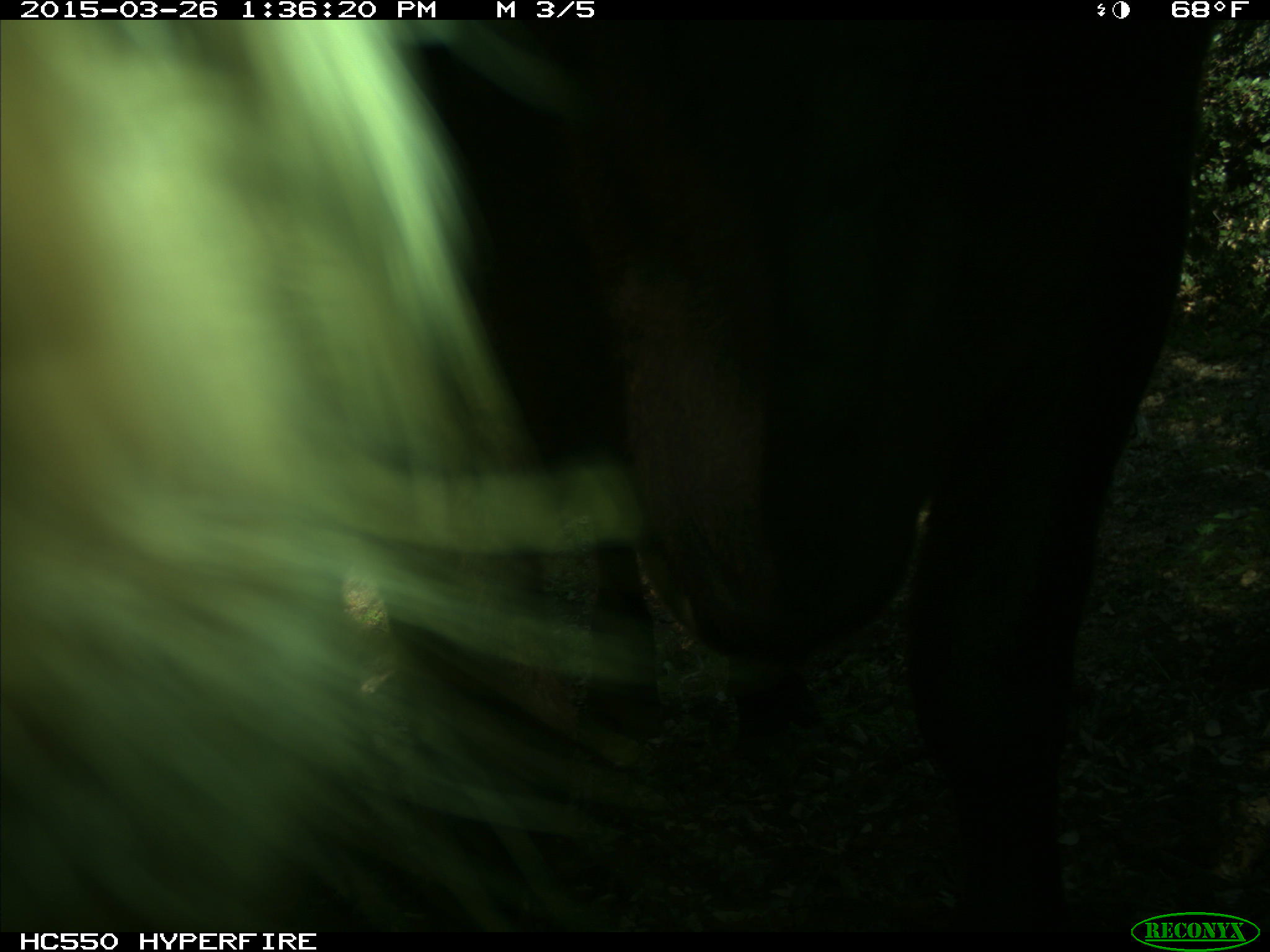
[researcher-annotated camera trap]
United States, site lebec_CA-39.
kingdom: Animalia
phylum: Chordata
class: Mammalia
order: Artiodactyla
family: Bovidae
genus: Bos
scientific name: Bos taurus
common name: domestic cow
Bos taurus (domestic cow).